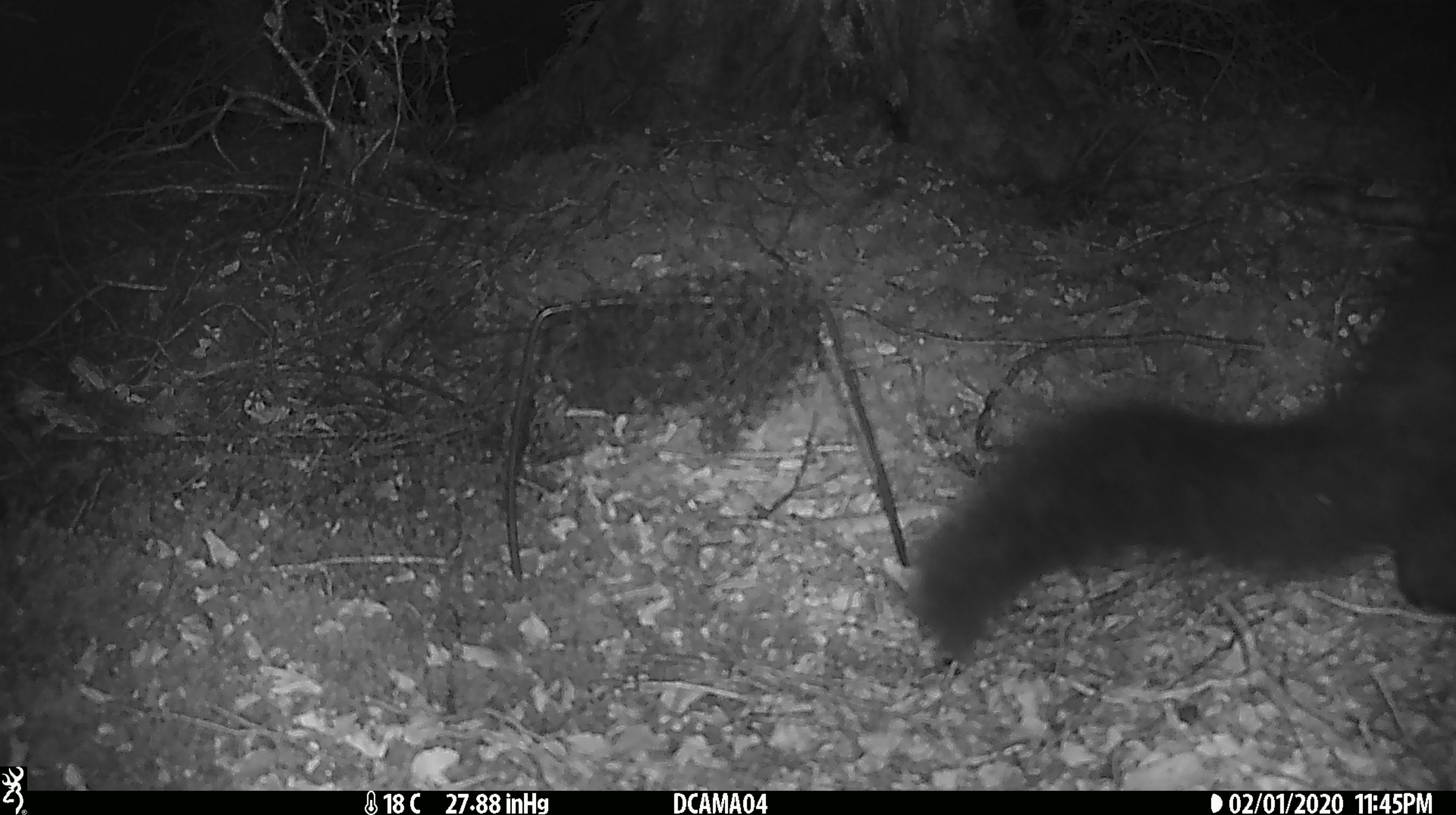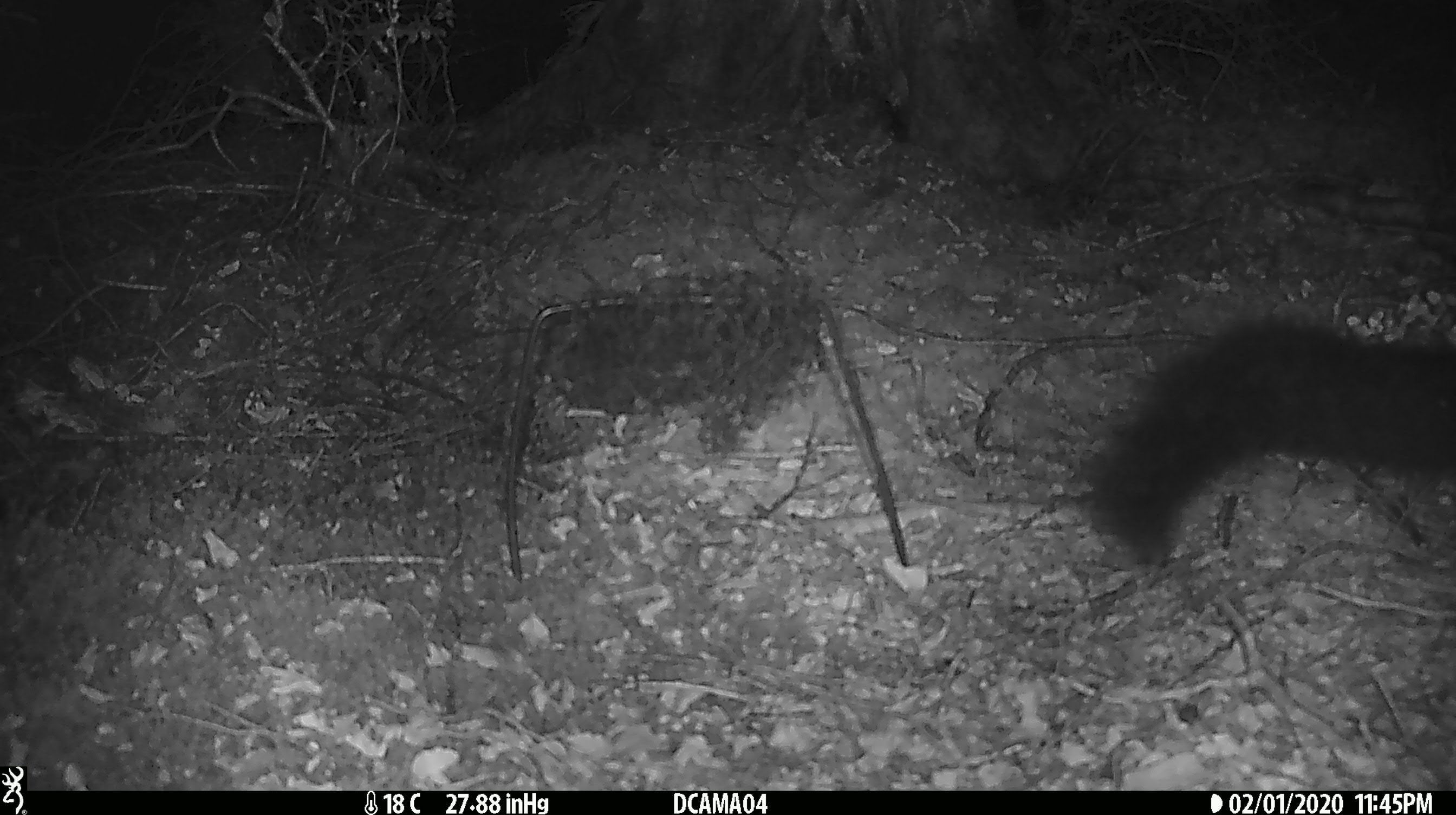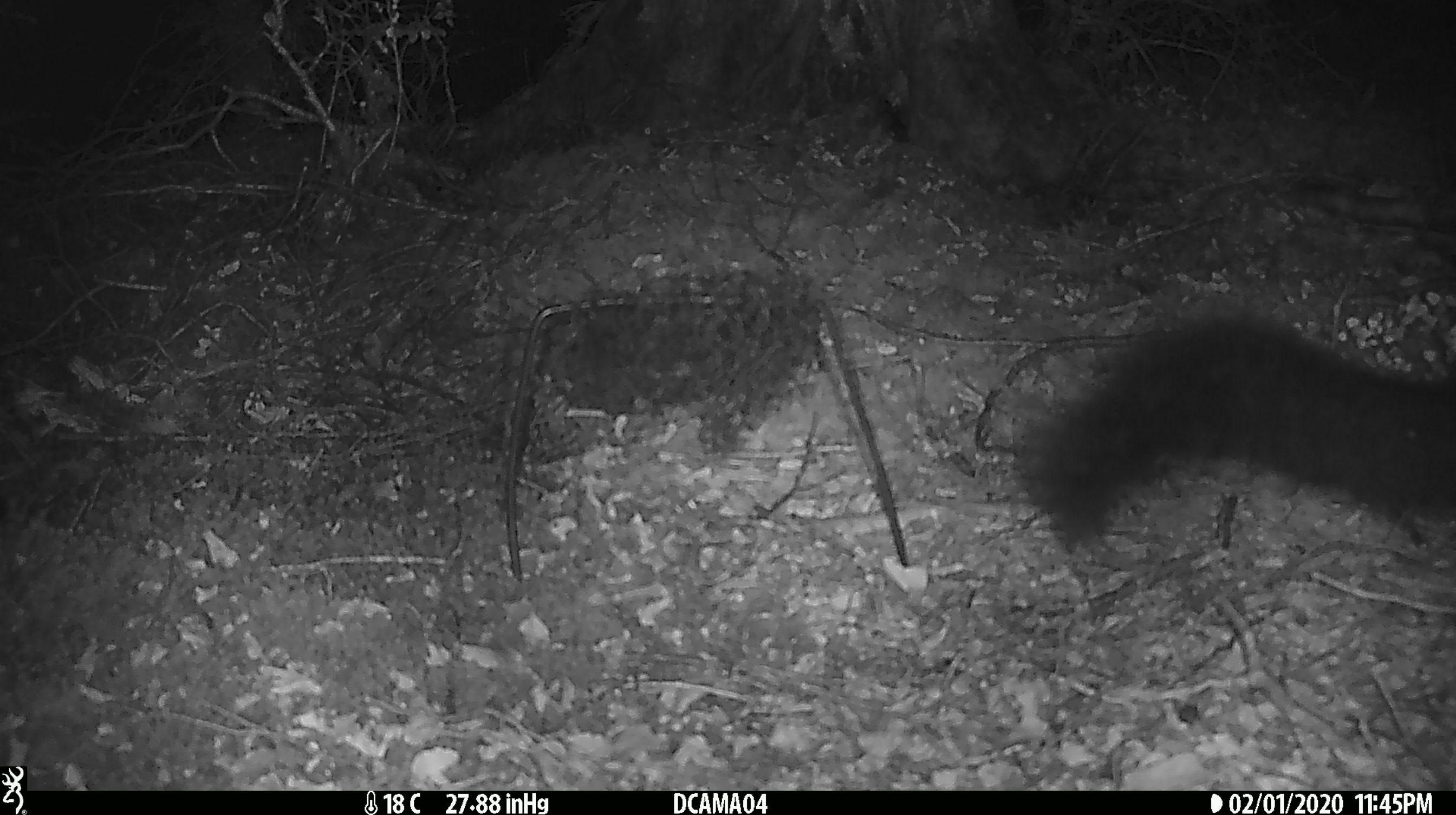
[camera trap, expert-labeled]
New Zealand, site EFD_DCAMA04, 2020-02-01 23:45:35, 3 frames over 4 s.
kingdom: Animalia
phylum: Chordata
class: Mammalia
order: Diprotodontia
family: Phalangeridae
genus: Trichosurus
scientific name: Trichosurus vulpecula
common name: common brushtail possum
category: possum